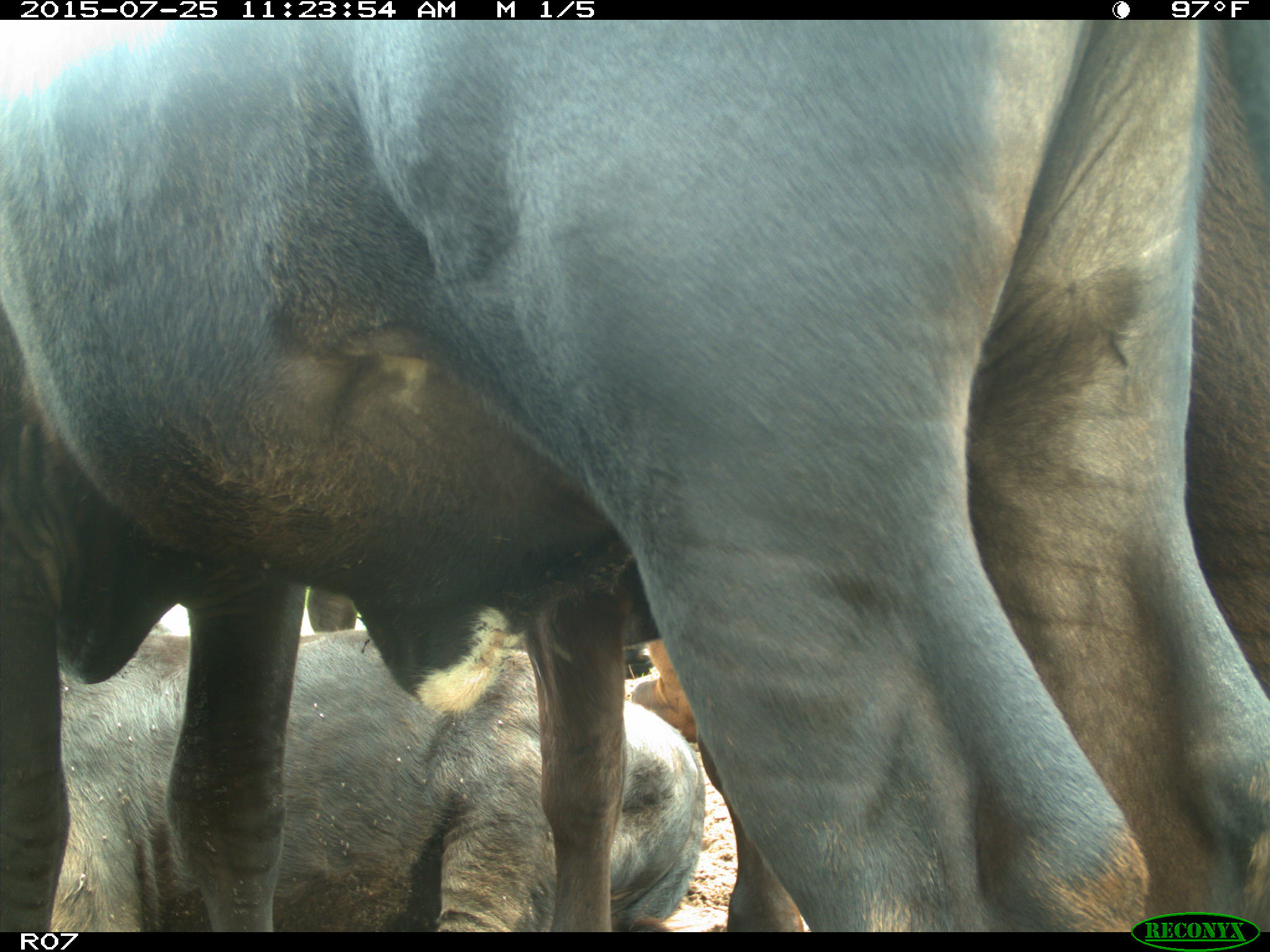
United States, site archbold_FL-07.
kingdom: Animalia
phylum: Chordata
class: Mammalia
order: Artiodactyla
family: Bovidae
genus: Bos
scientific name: Bos taurus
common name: domestic cow